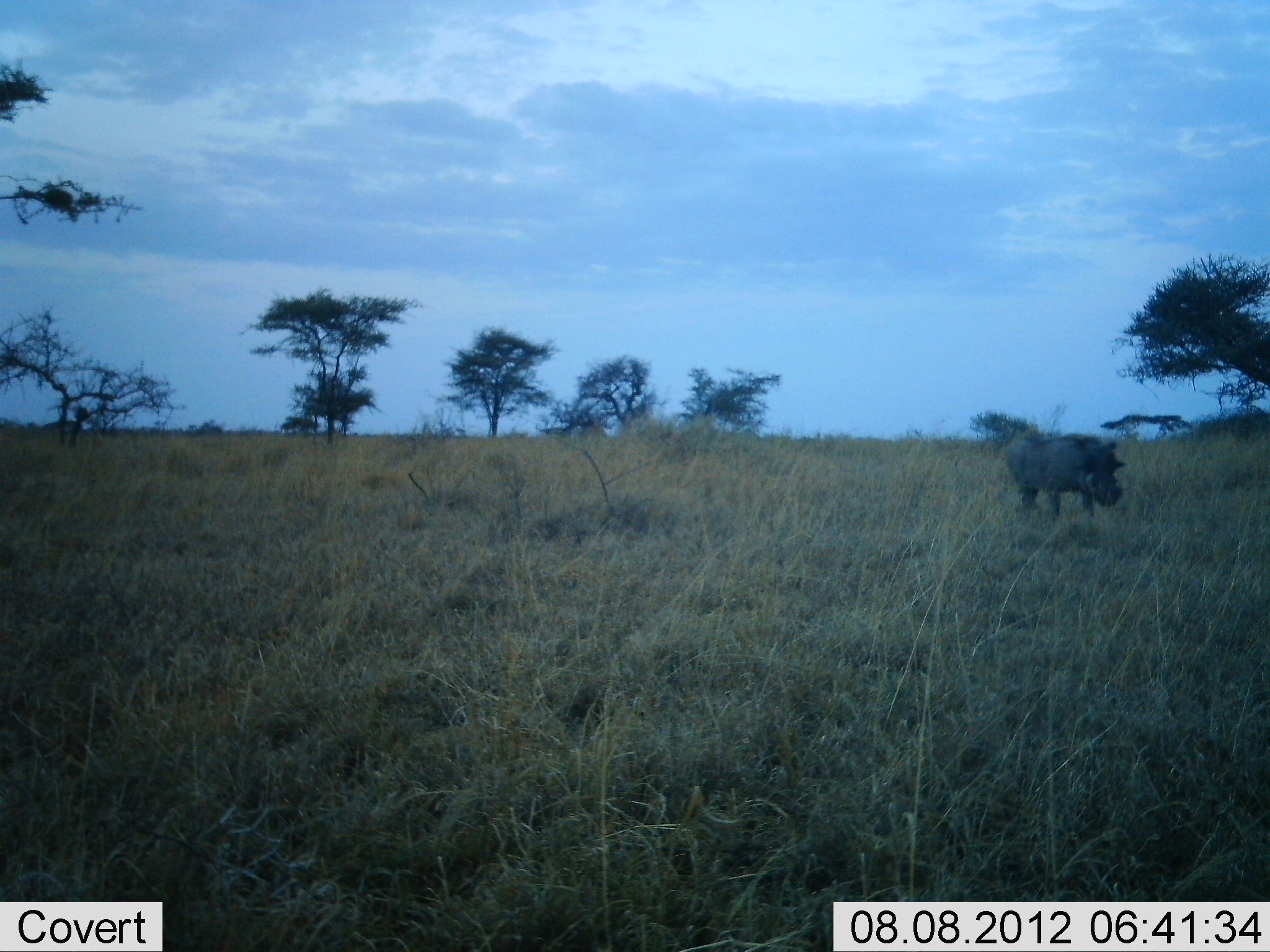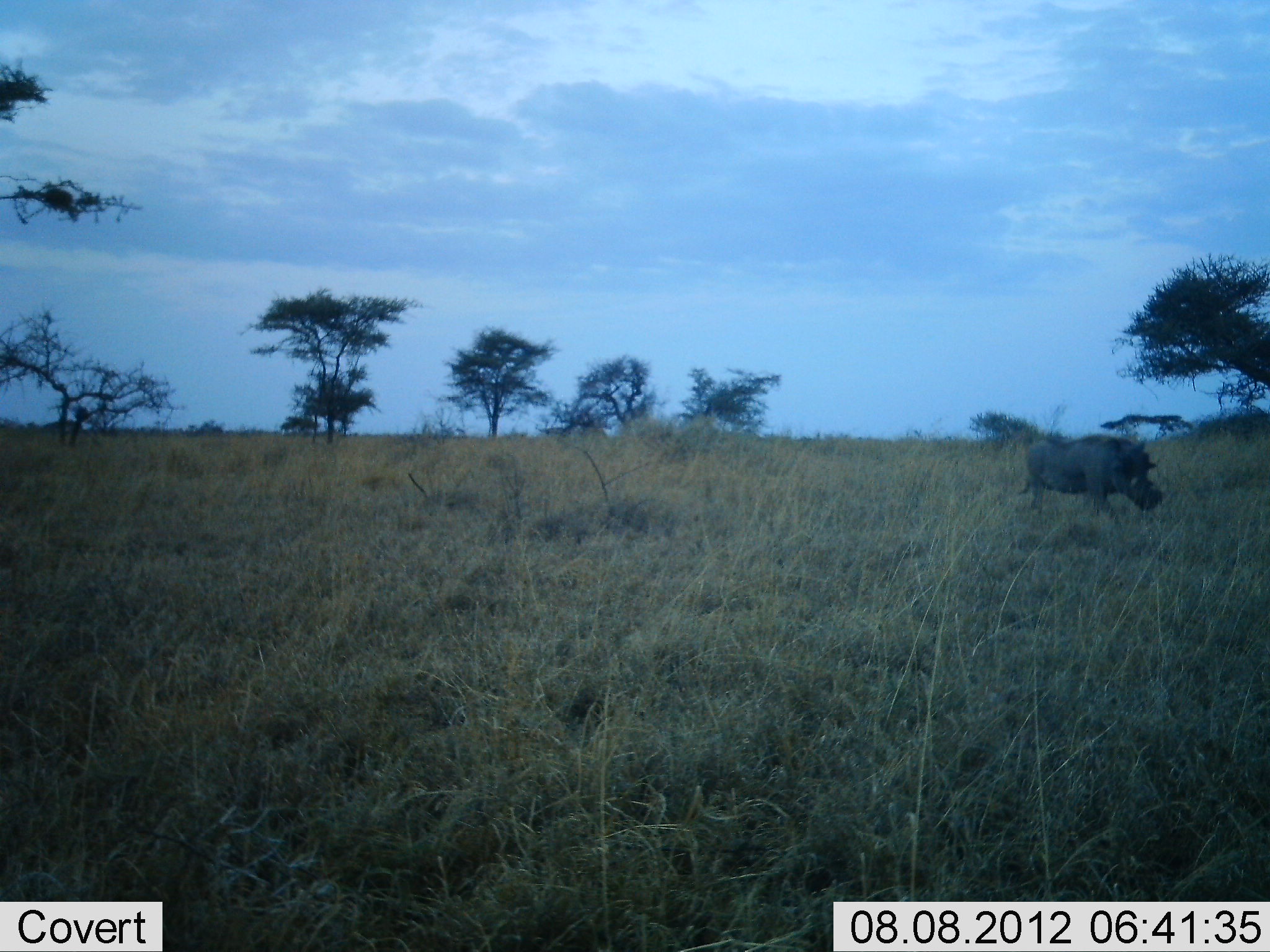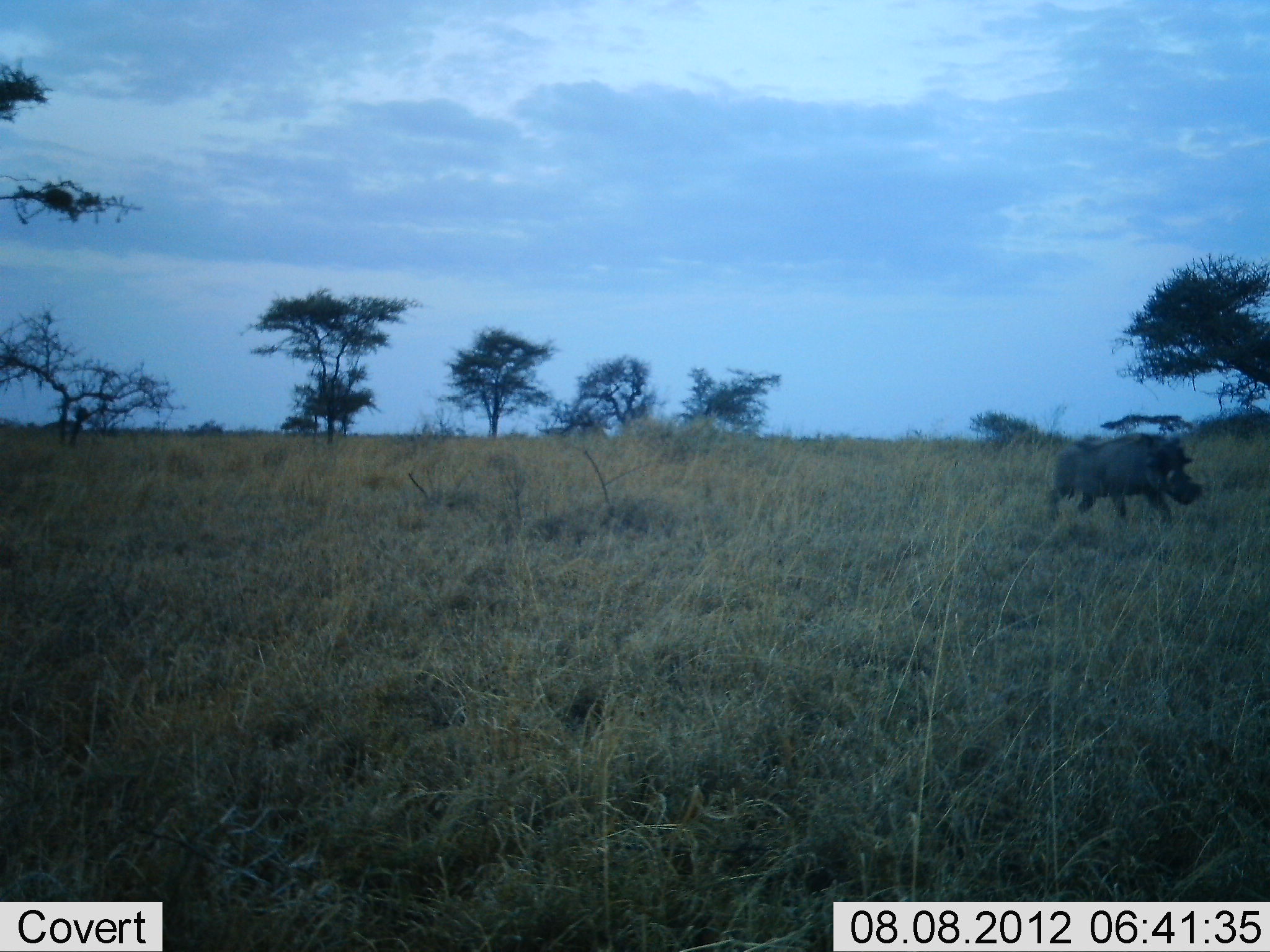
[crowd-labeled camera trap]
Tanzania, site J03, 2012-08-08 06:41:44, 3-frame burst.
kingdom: Animalia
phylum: Chordata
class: Mammalia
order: Artiodactyla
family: Suidae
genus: Phacochoerus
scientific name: Phacochoerus africanus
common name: warthog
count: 1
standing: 0%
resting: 0%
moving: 100%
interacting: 0%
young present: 0%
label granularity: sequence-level